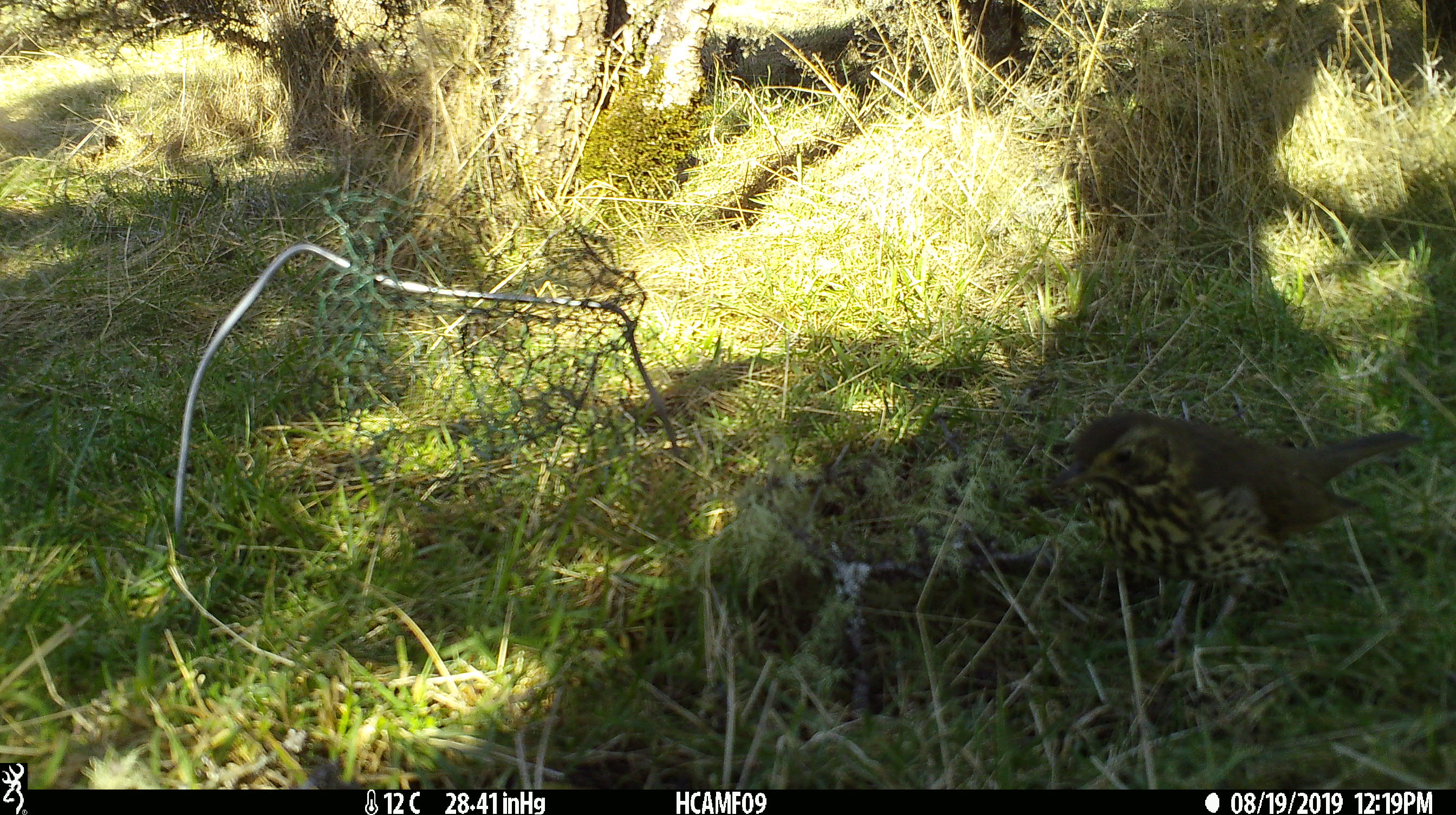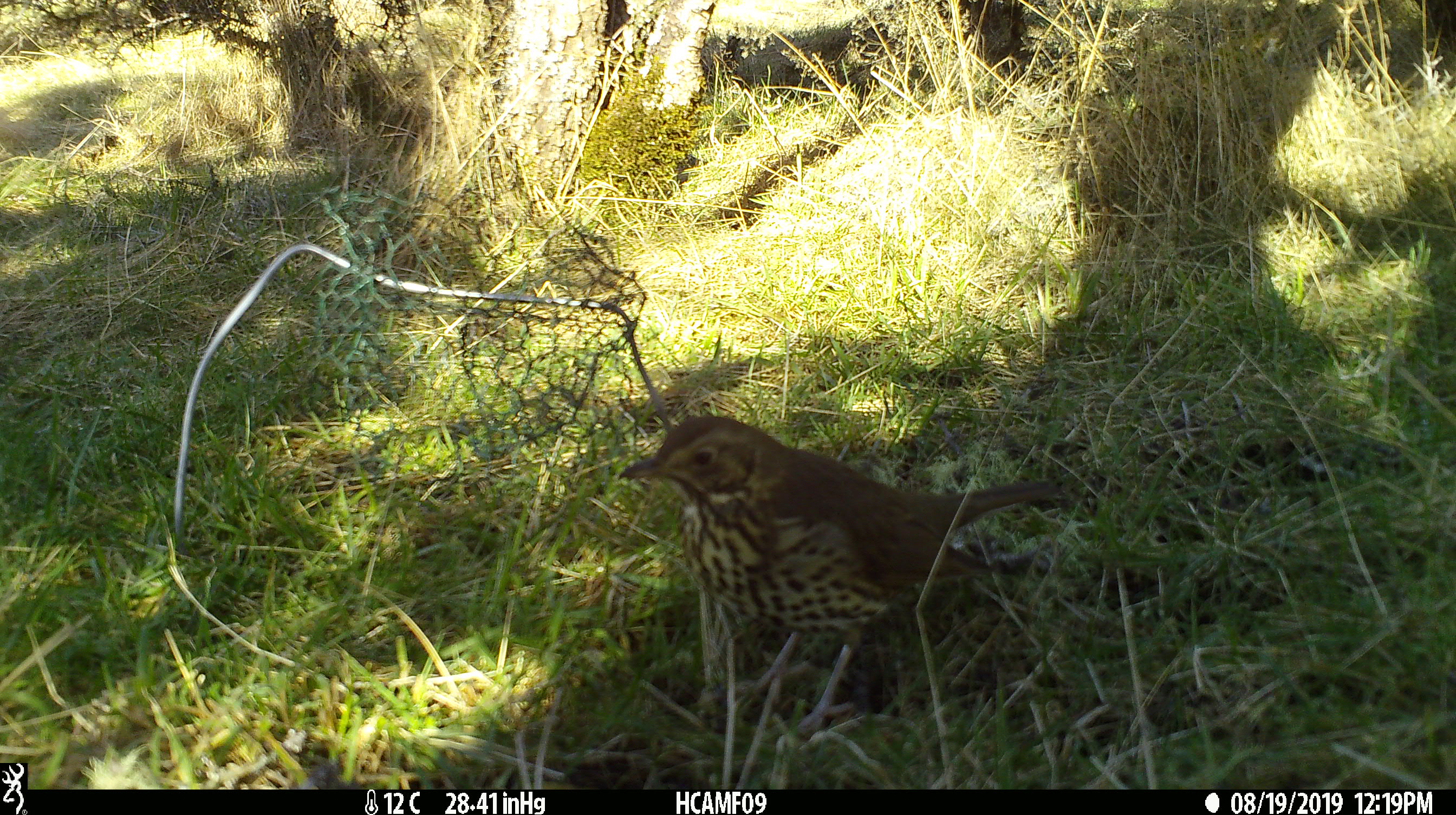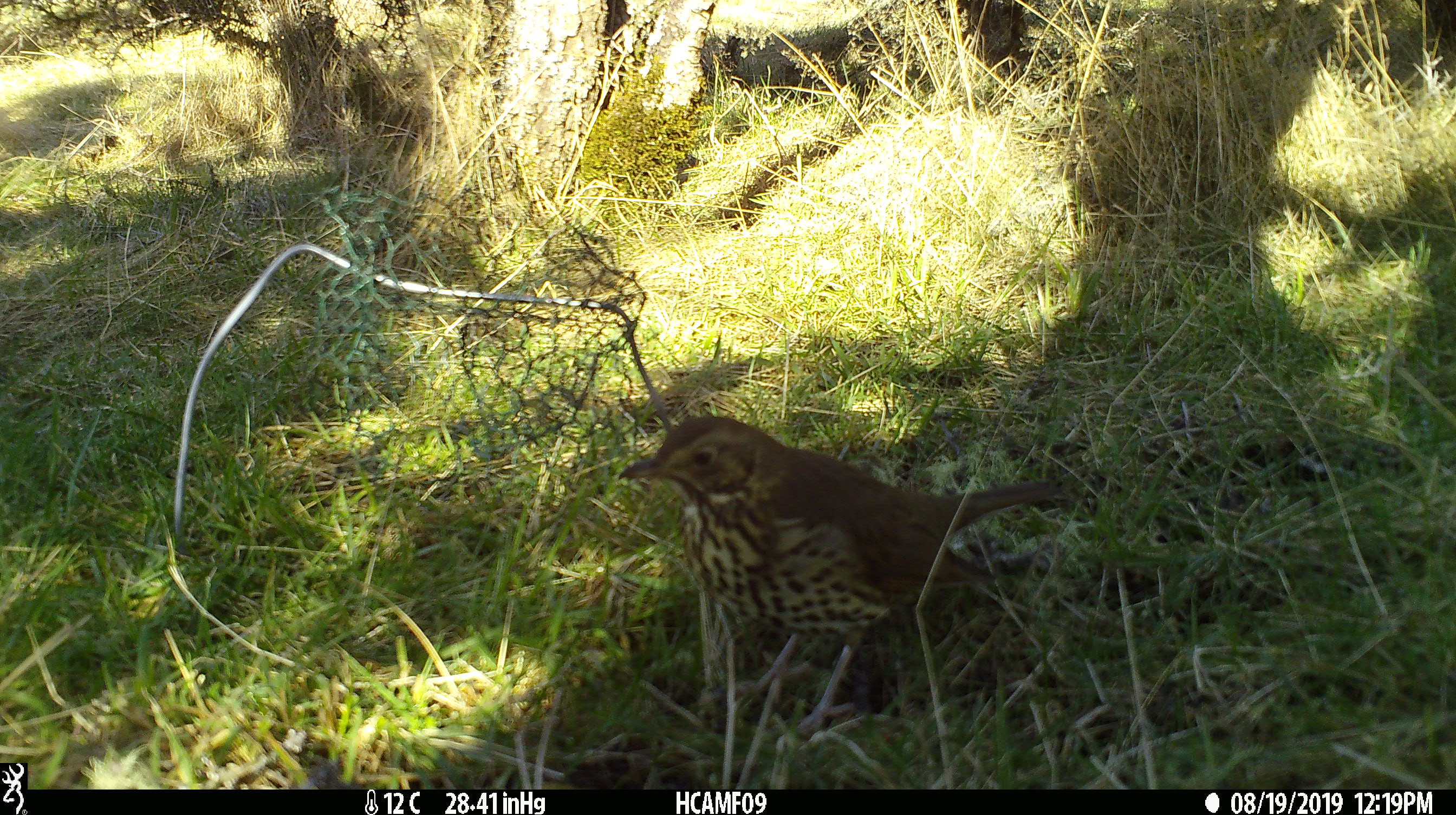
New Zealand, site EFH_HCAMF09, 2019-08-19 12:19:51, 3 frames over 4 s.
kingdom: Animalia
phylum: Chordata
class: Aves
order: Passeriformes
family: Turdidae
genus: Turdus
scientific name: Turdus philomelos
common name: song thrush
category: thrush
Thrush (song thrush) (Turdus philomelos).